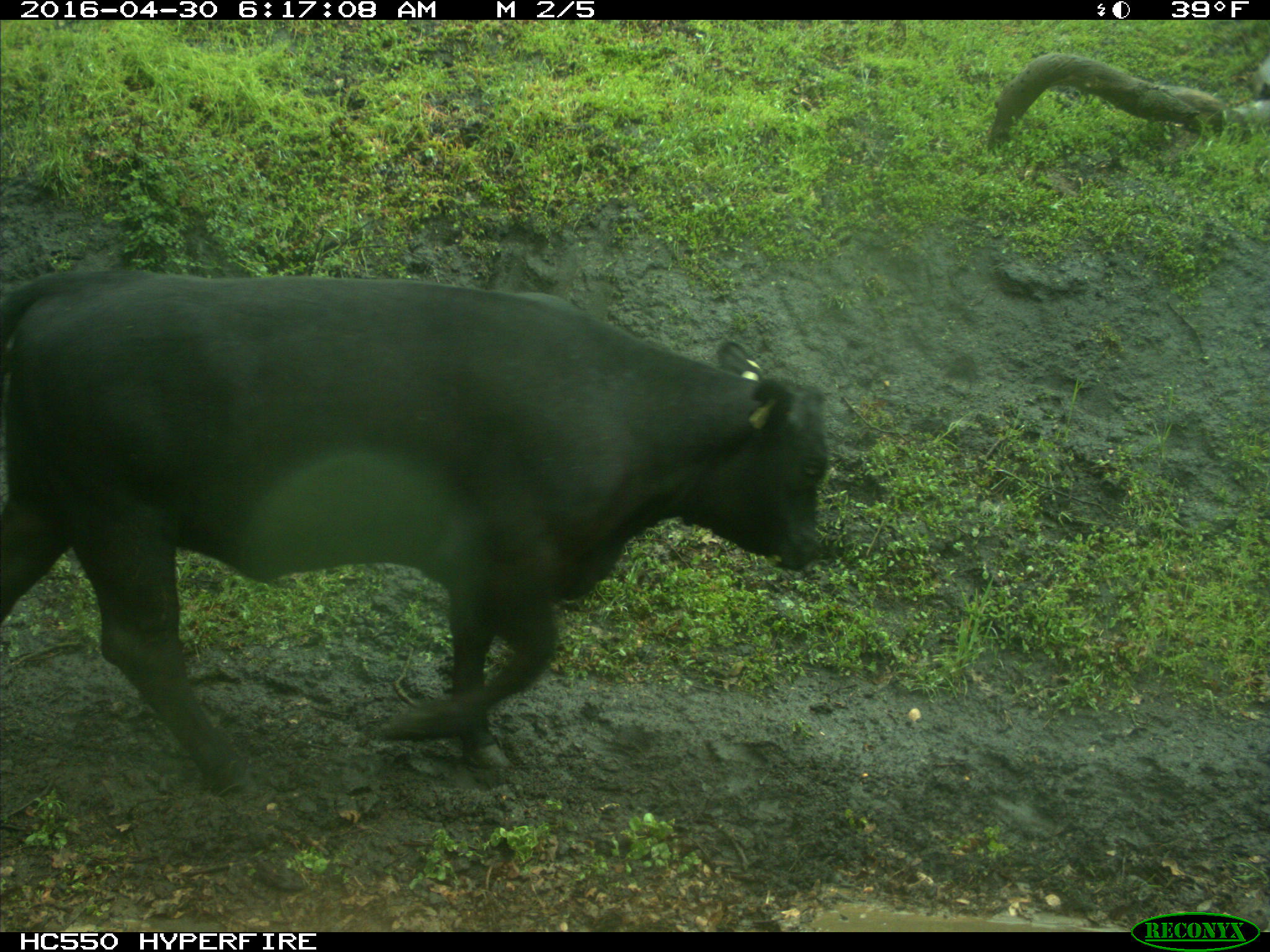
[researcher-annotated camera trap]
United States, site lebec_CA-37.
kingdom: Animalia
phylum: Chordata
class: Mammalia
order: Artiodactyla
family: Bovidae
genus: Bos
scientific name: Bos taurus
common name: domestic cow